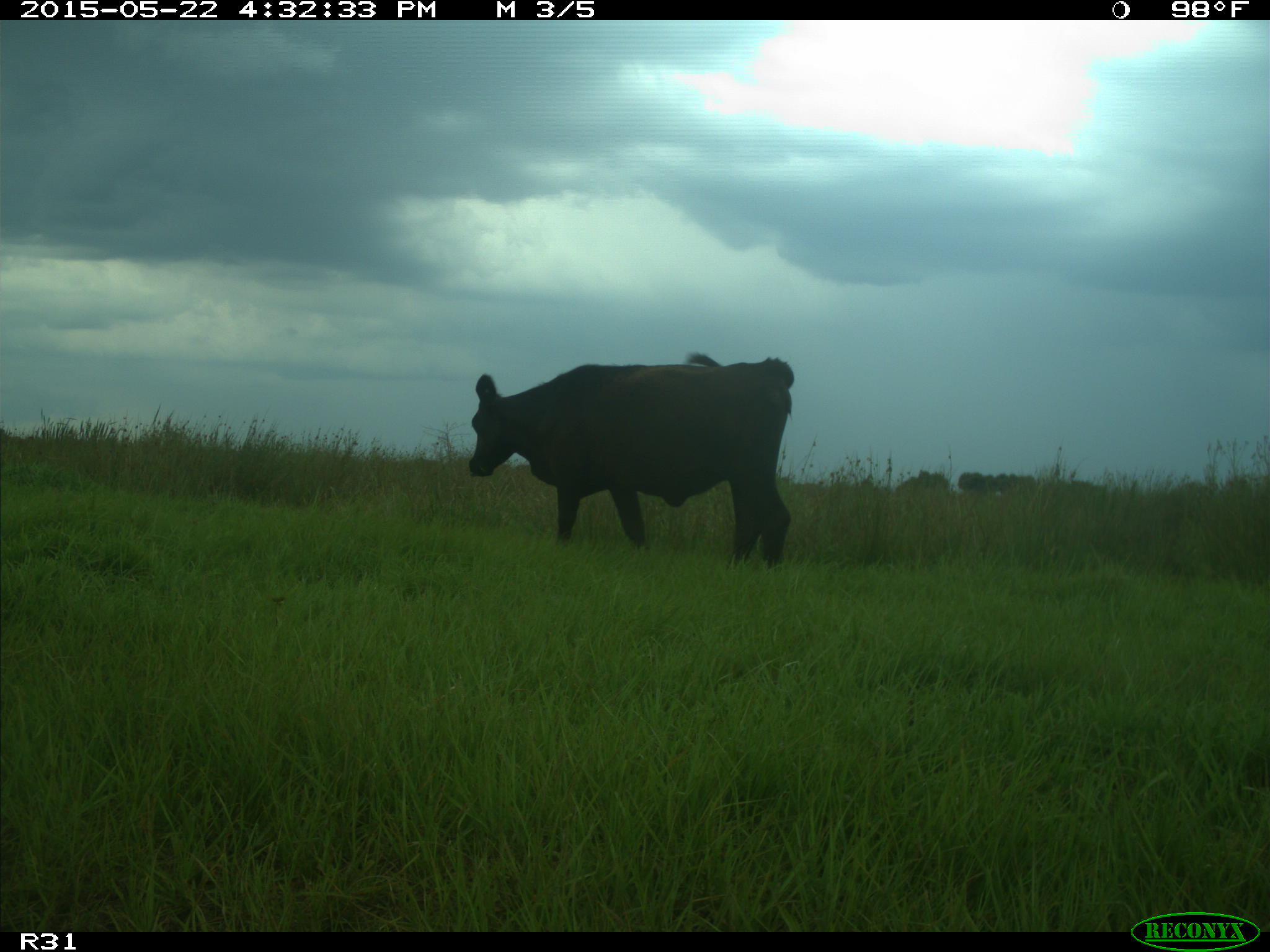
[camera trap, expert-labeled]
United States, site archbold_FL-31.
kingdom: Animalia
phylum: Chordata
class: Mammalia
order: Artiodactyla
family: Bovidae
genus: Bos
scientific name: Bos taurus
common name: domestic cow